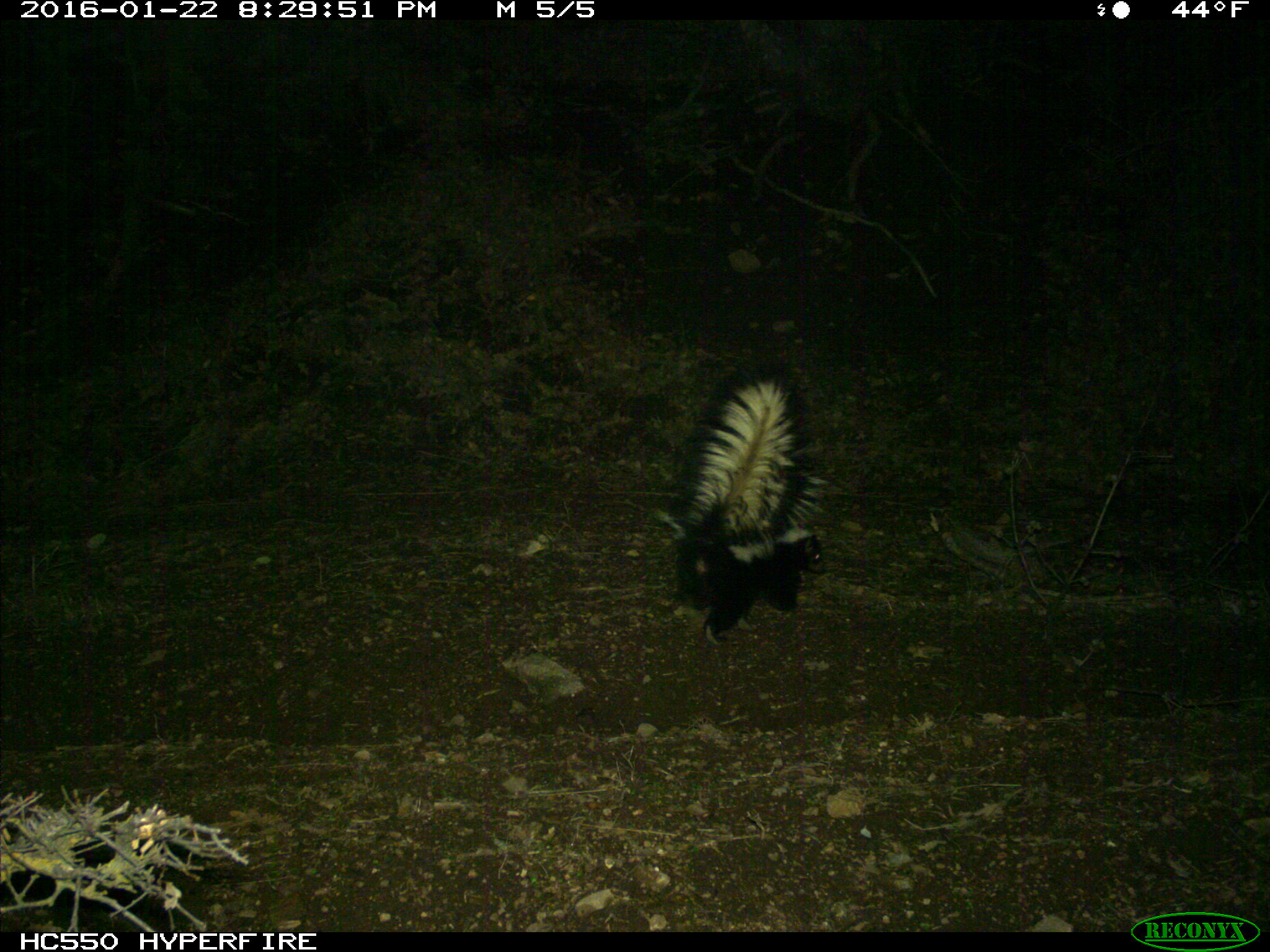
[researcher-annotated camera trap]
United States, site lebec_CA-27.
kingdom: Animalia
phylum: Chordata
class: Mammalia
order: Carnivora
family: Mephitidae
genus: Mephitis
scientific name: Mephitis mephitis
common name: striped skunk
Mephitis mephitis (striped skunk).